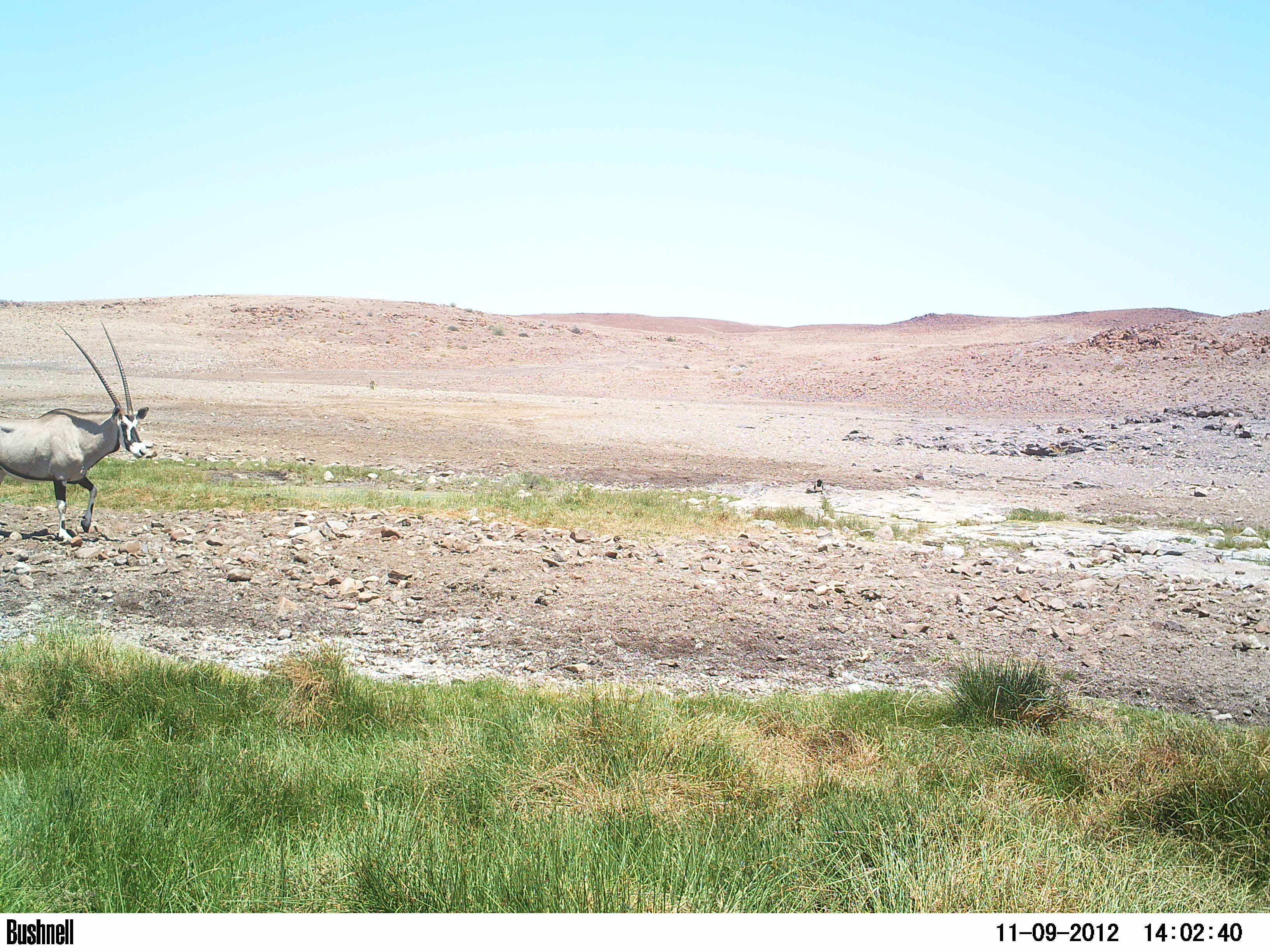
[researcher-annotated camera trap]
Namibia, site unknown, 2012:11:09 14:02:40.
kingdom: Animalia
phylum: Chordata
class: Mammalia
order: Artiodactyla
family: Bovidae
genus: Oryx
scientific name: Oryx gazella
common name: gemsbok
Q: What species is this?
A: Oryx gazella (gemsbok).